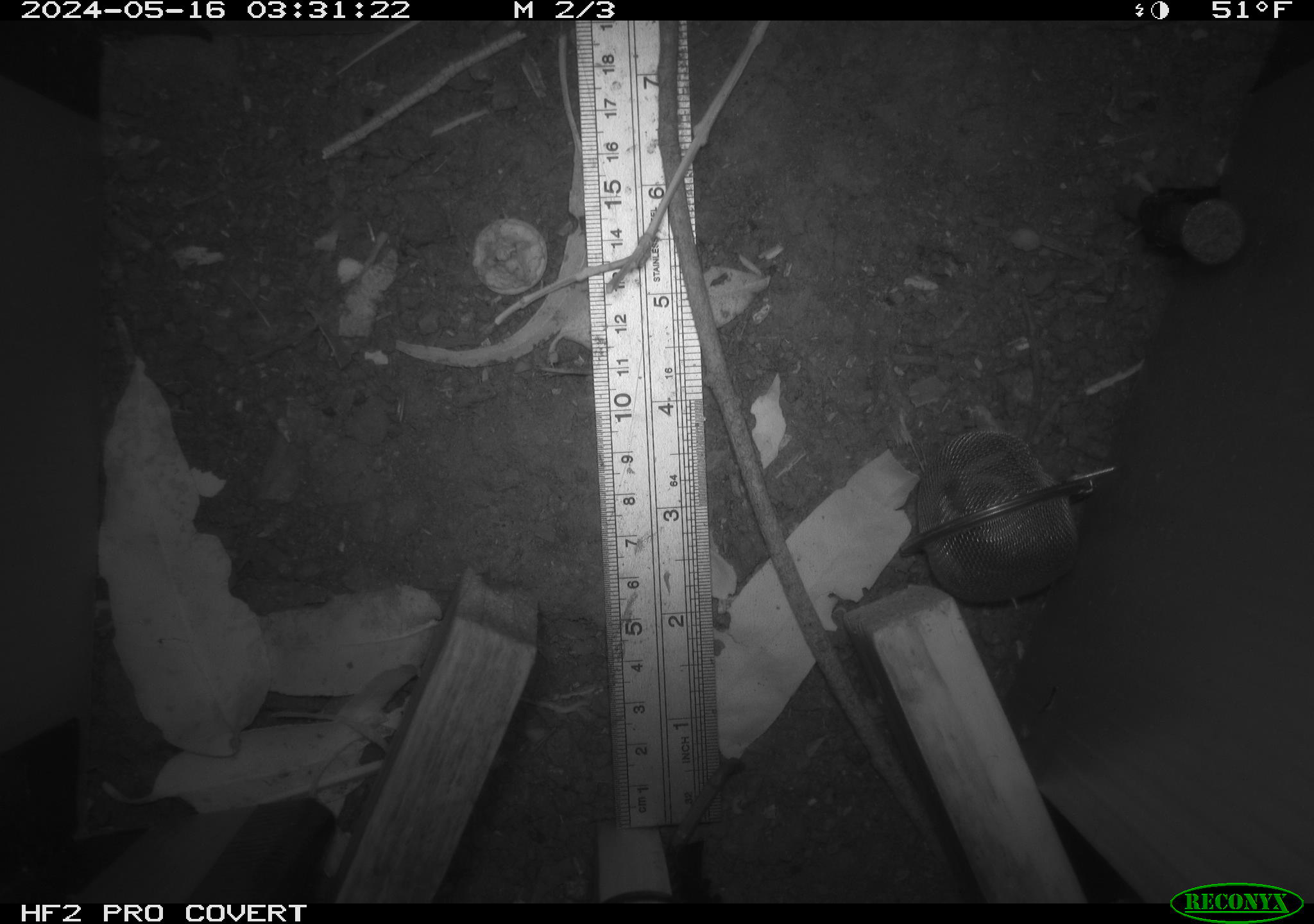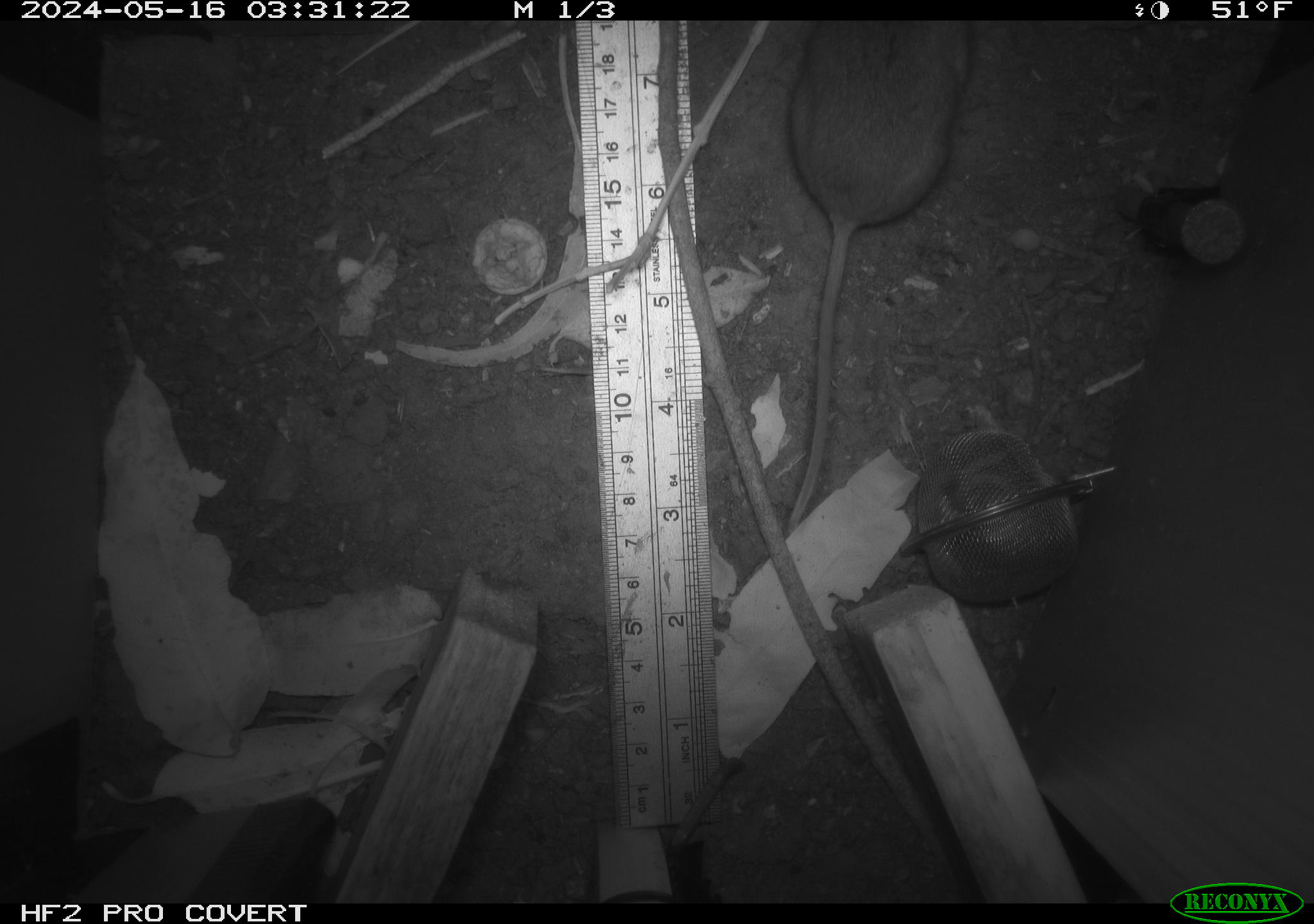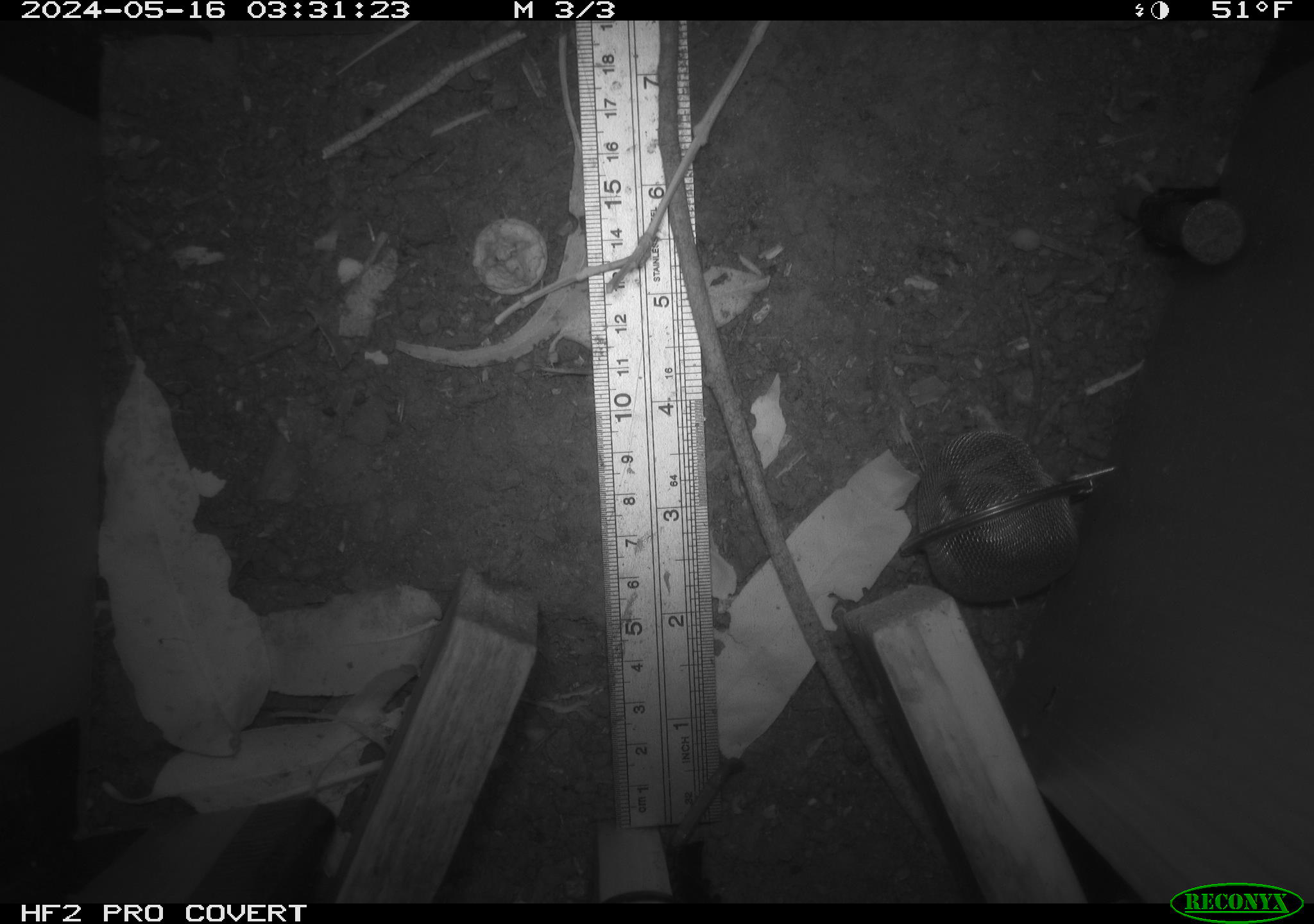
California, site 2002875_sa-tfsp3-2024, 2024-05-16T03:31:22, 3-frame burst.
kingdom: Animalia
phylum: Chordata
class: Mammalia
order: Rodentia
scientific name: Rodentia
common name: rodent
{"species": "rodent (Rodentia)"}